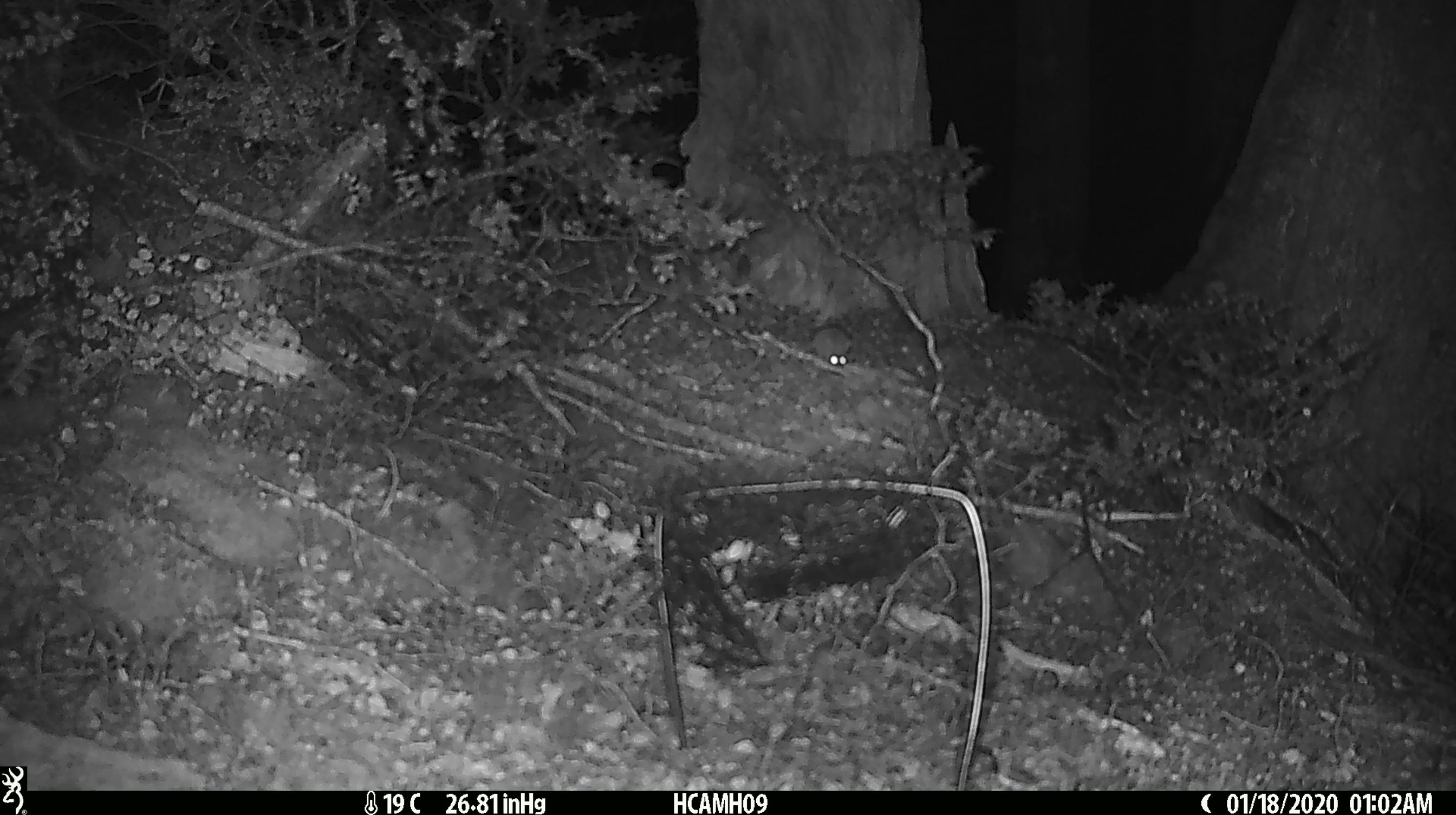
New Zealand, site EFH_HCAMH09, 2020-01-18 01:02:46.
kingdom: Animalia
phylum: Chordata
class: Mammalia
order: Rodentia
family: Muridae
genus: Mus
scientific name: Mus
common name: mouse